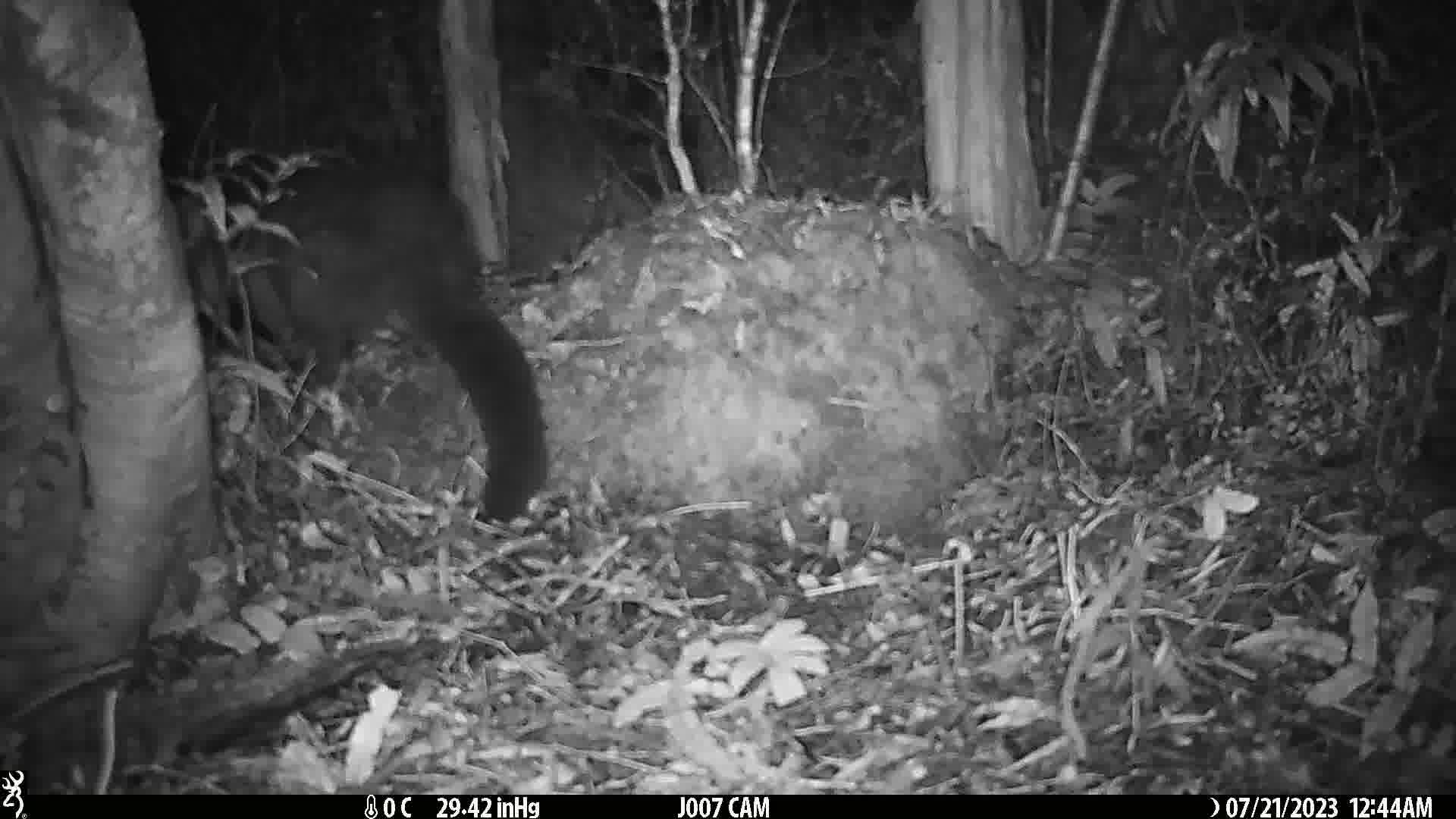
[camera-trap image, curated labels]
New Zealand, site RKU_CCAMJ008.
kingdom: Animalia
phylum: Chordata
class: Mammalia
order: Diprotodontia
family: Phalangeridae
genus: Trichosurus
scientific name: Trichosurus vulpecula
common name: common brushtail possum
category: possum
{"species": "possum (common brushtail possum) (Trichosurus vulpecula)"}